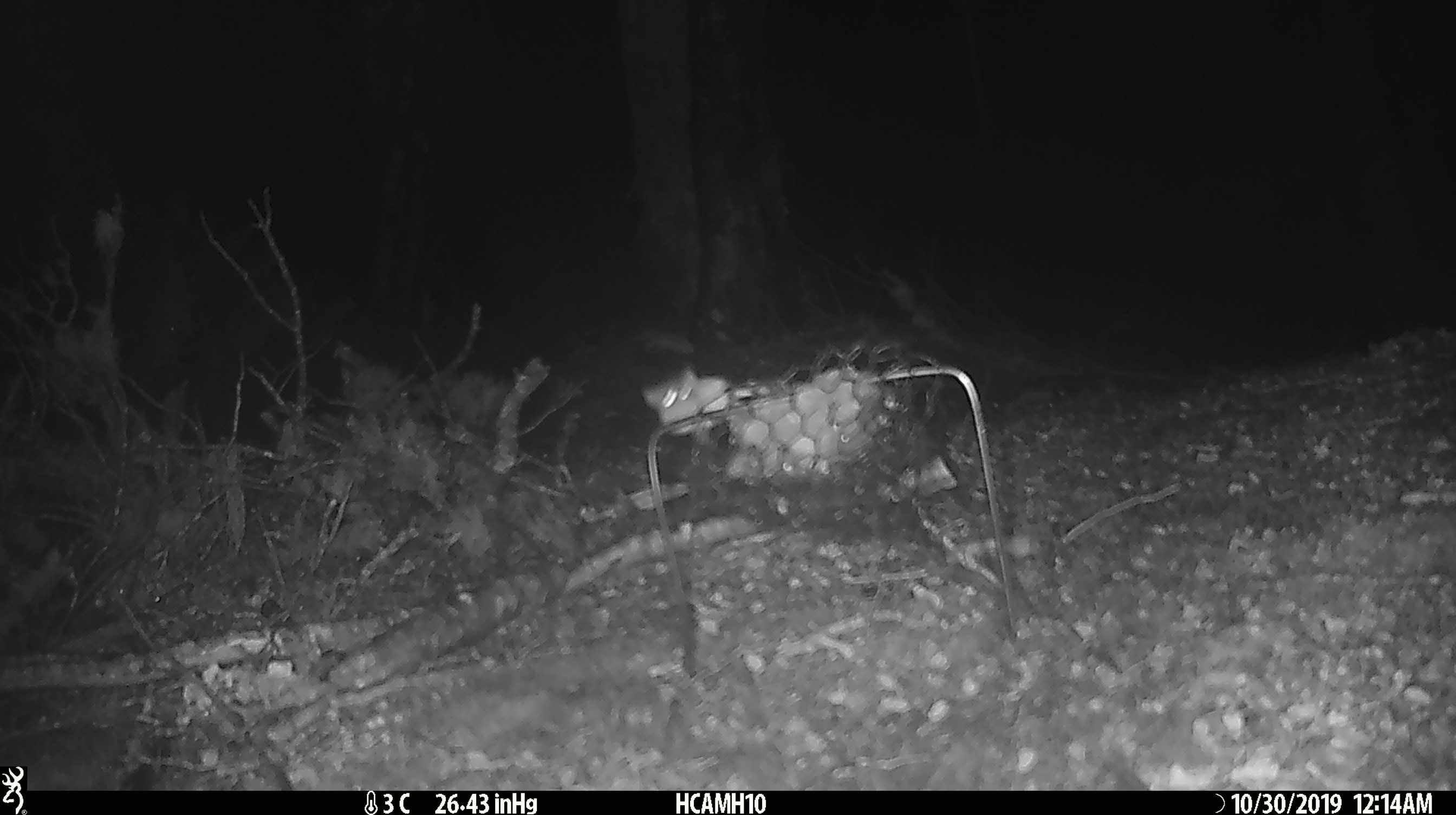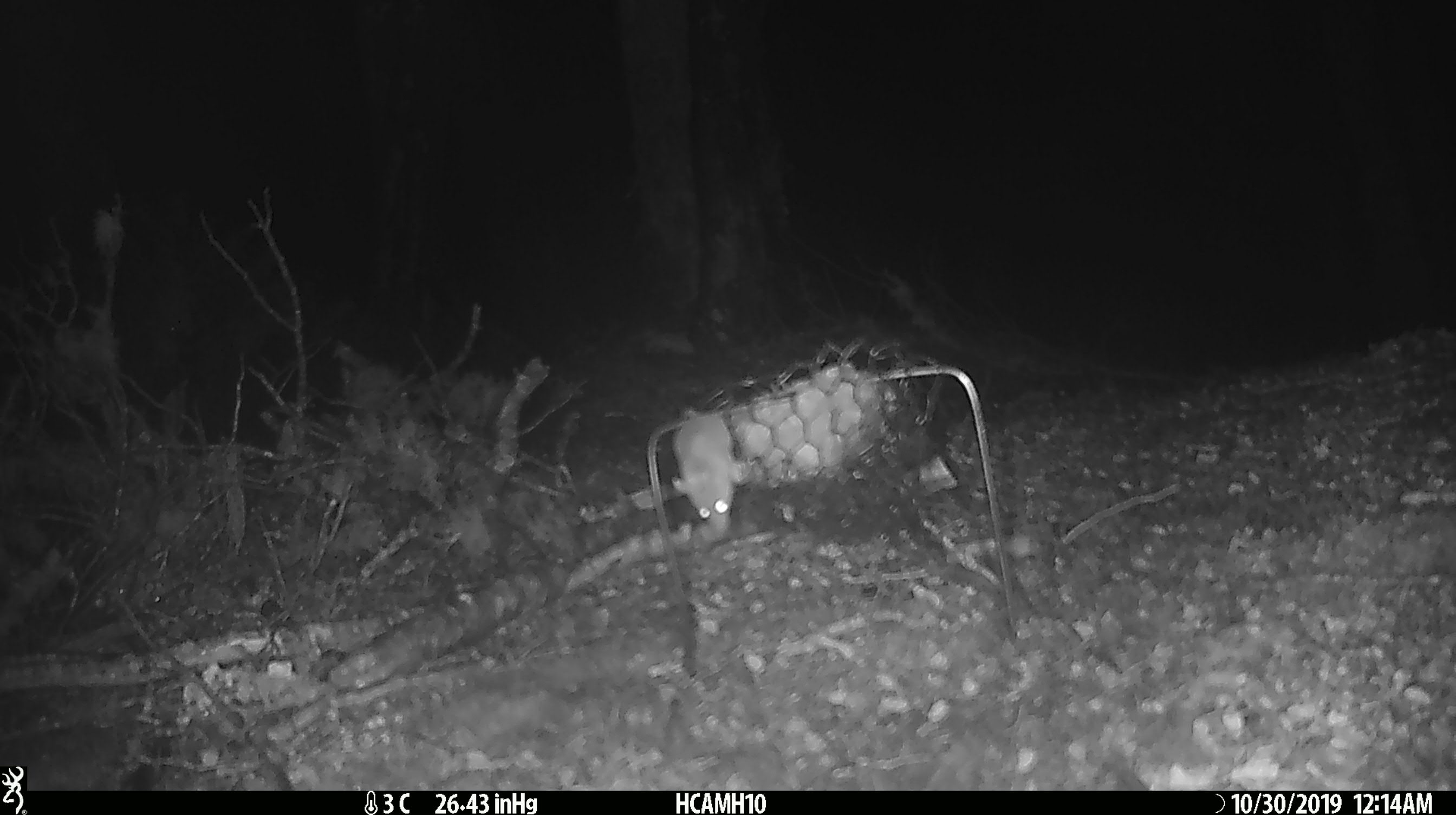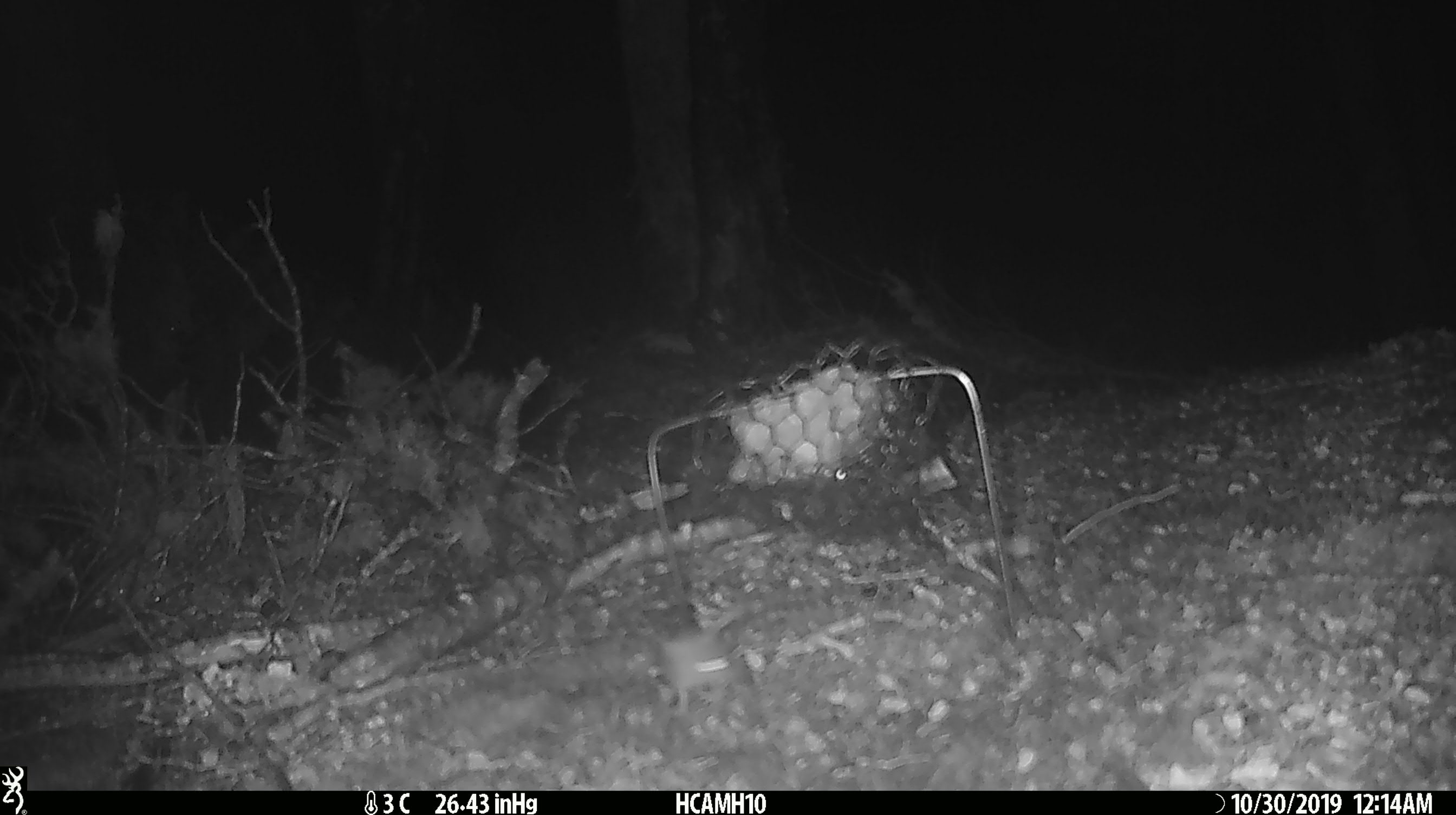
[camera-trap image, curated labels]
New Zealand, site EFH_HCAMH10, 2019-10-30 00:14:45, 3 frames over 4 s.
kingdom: Animalia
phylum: Chordata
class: Mammalia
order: Rodentia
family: Muridae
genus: Mus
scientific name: Mus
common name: mouse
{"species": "mouse (Mus)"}